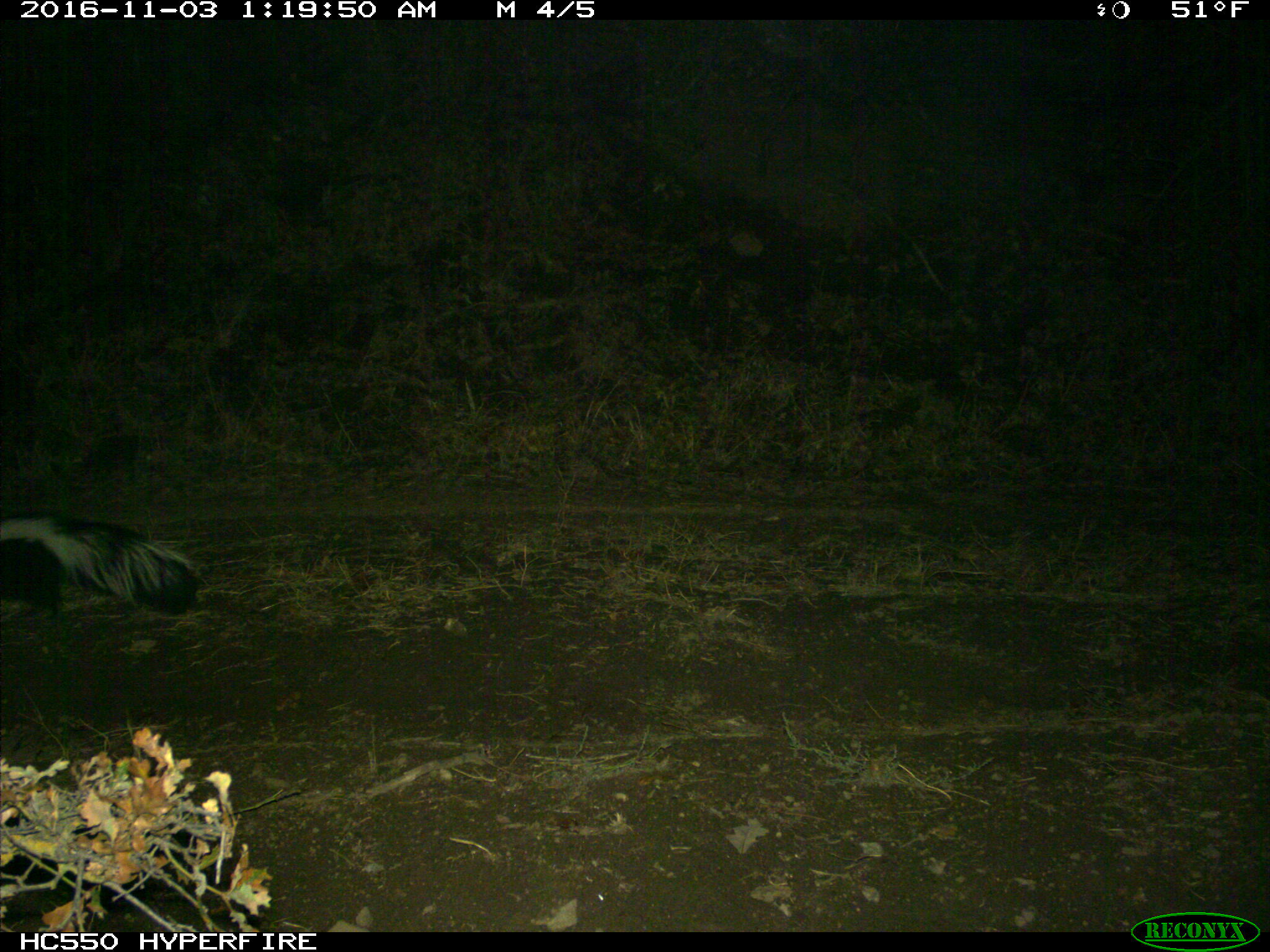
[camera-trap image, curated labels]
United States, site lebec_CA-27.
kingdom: Animalia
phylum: Chordata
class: Mammalia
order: Carnivora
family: Mephitidae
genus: Mephitis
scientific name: Mephitis mephitis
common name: striped skunk